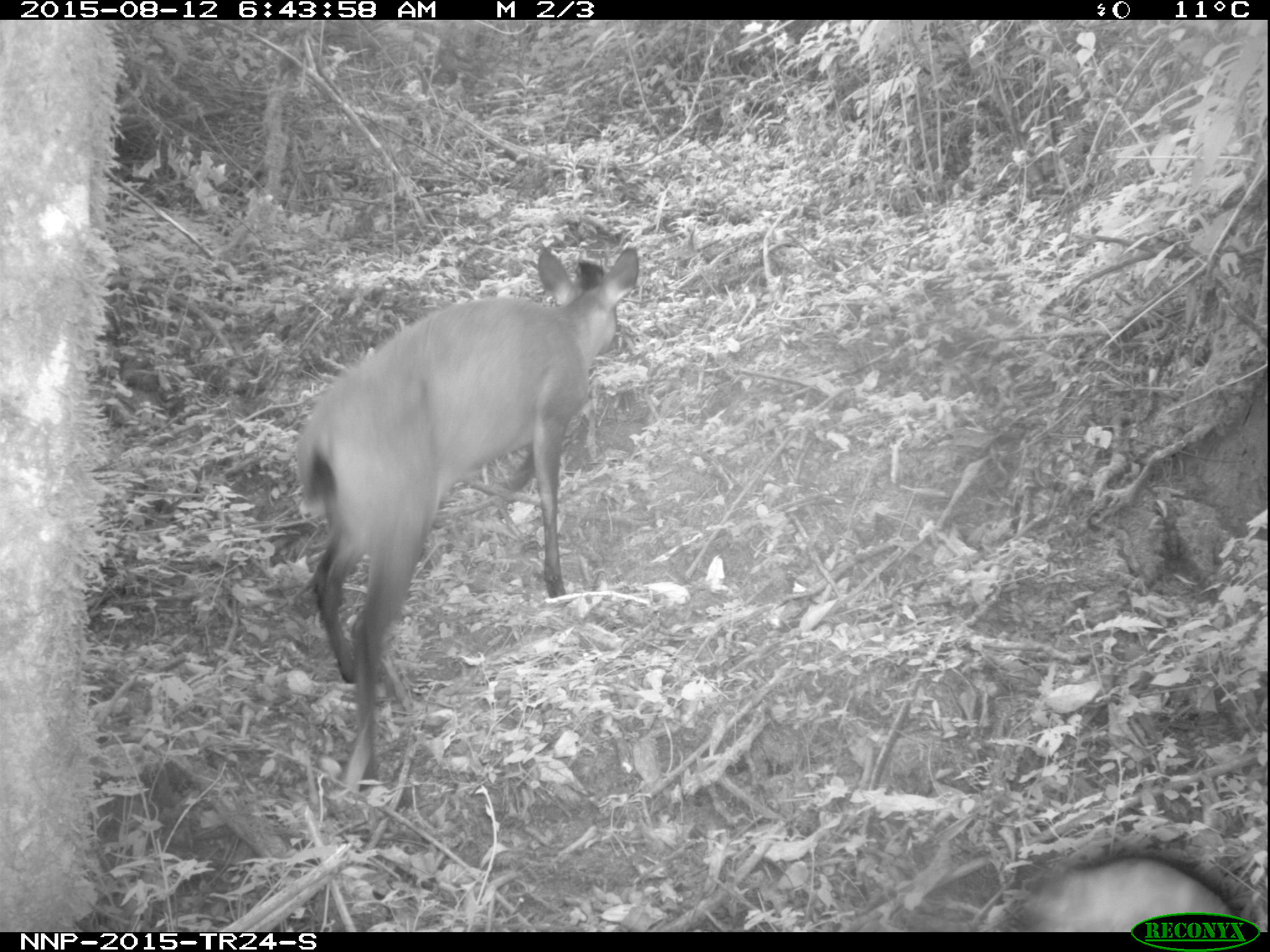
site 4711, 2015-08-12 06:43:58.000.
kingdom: Animalia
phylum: Chordata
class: Mammalia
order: Artiodactyla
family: Bovidae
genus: Cephalophus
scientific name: Cephalophus nigrifrons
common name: black-fronted duiker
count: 1